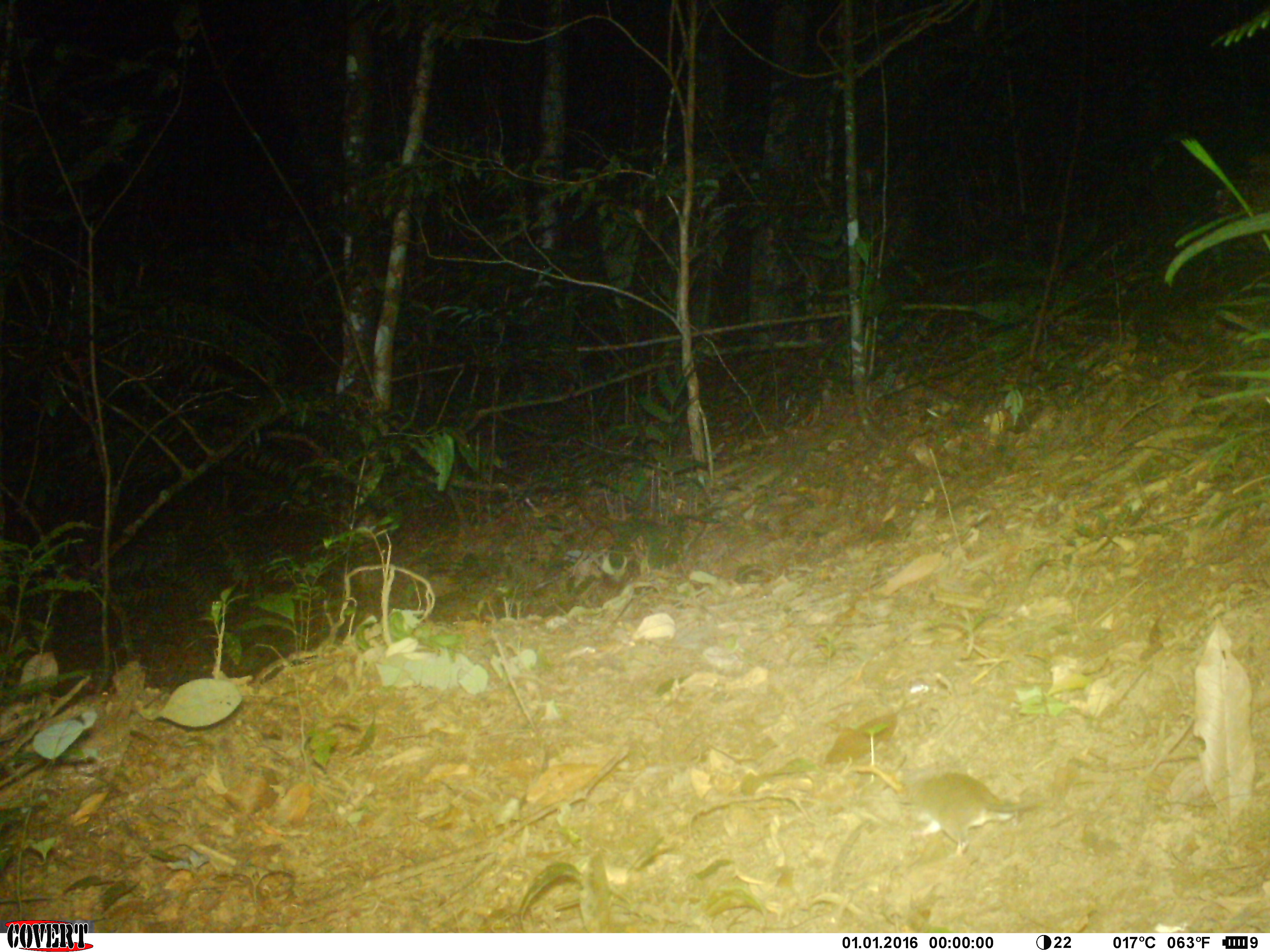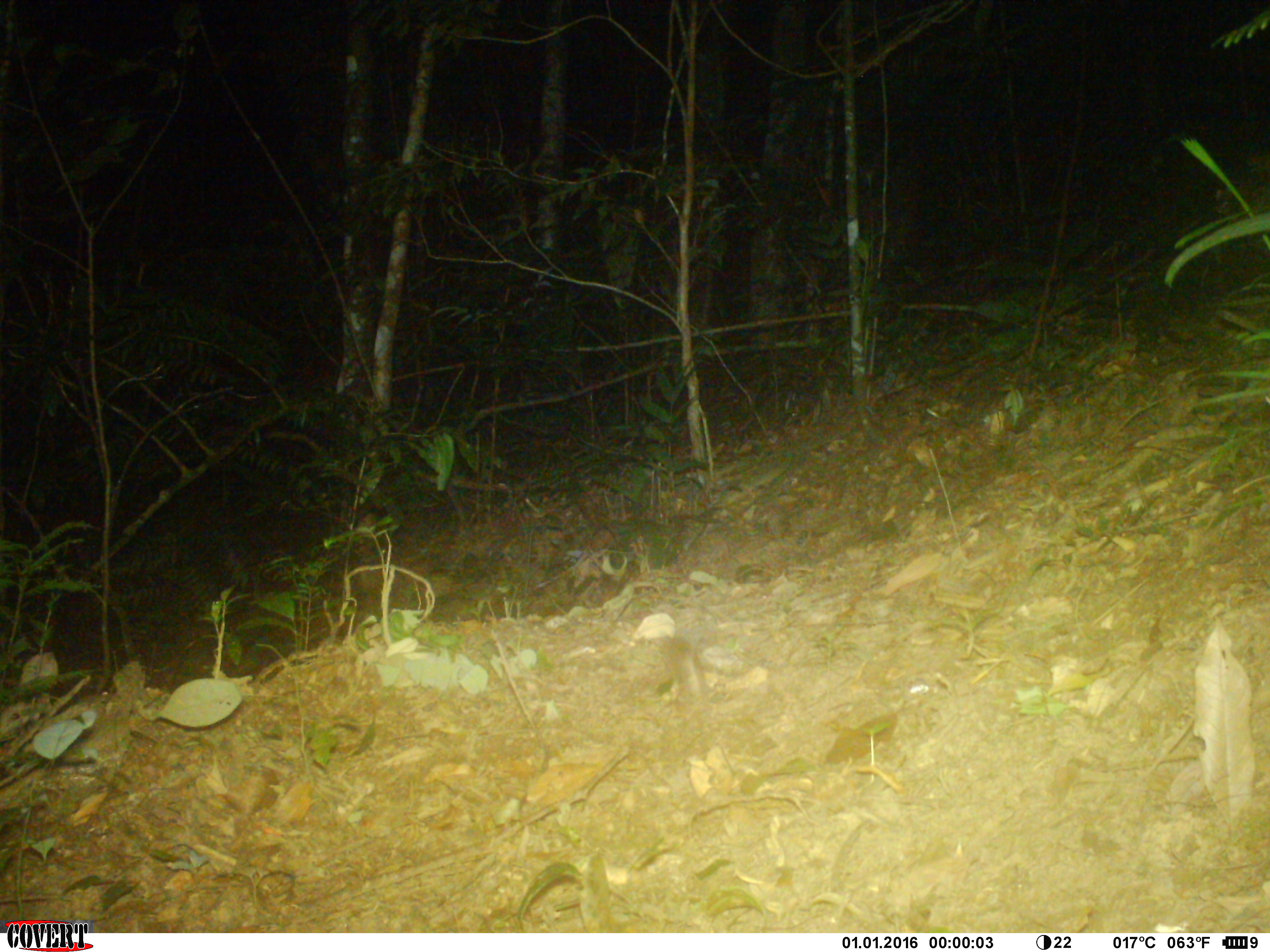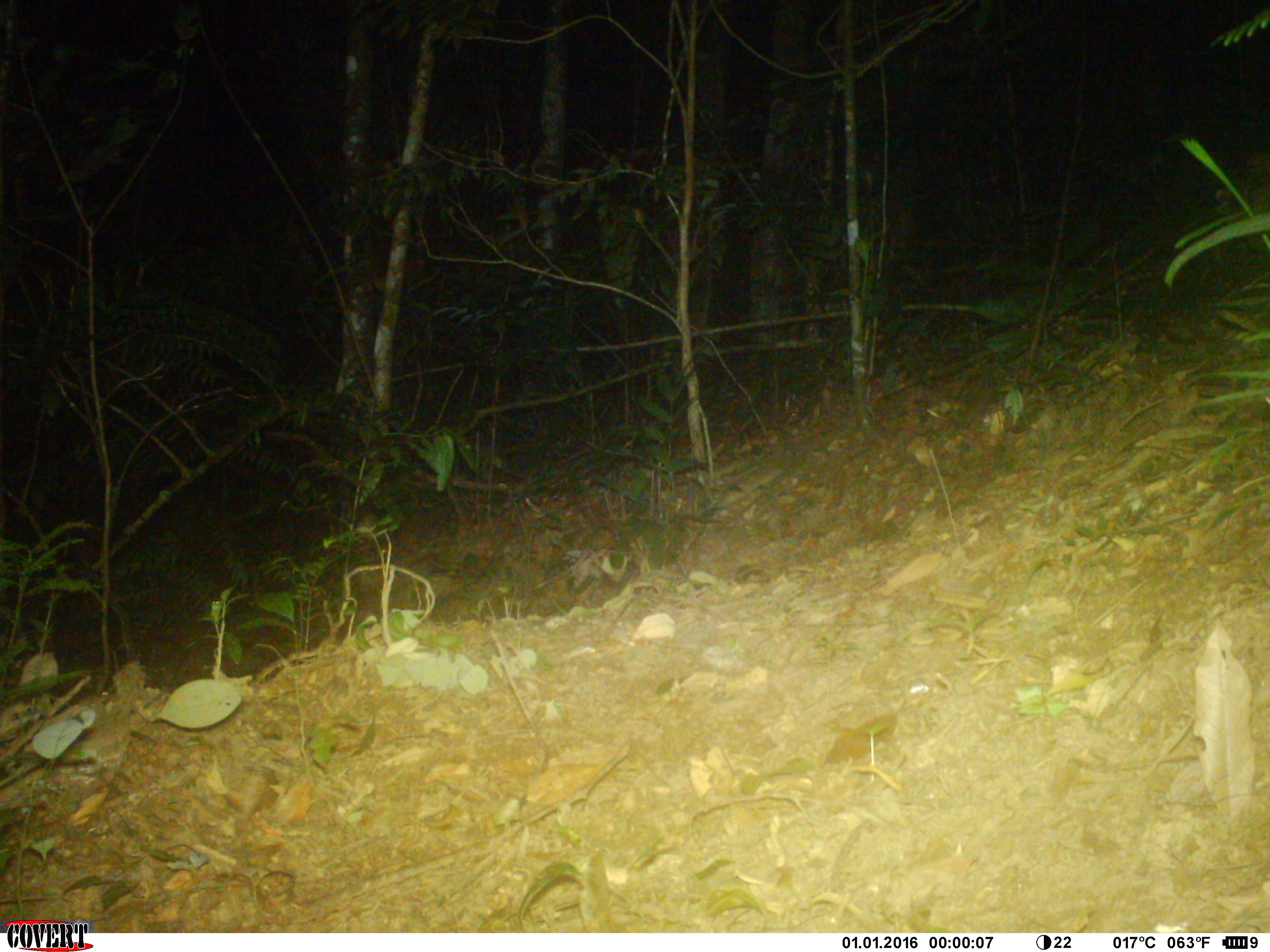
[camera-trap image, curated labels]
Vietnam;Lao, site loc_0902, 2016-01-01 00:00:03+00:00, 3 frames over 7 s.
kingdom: Animalia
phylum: Chordata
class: Mammalia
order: Rodentia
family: Muridae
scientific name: Muridae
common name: old-world mice and rats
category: unidentified murid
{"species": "unidentified murid (old-world mice and rats) (Muridae)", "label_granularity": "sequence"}